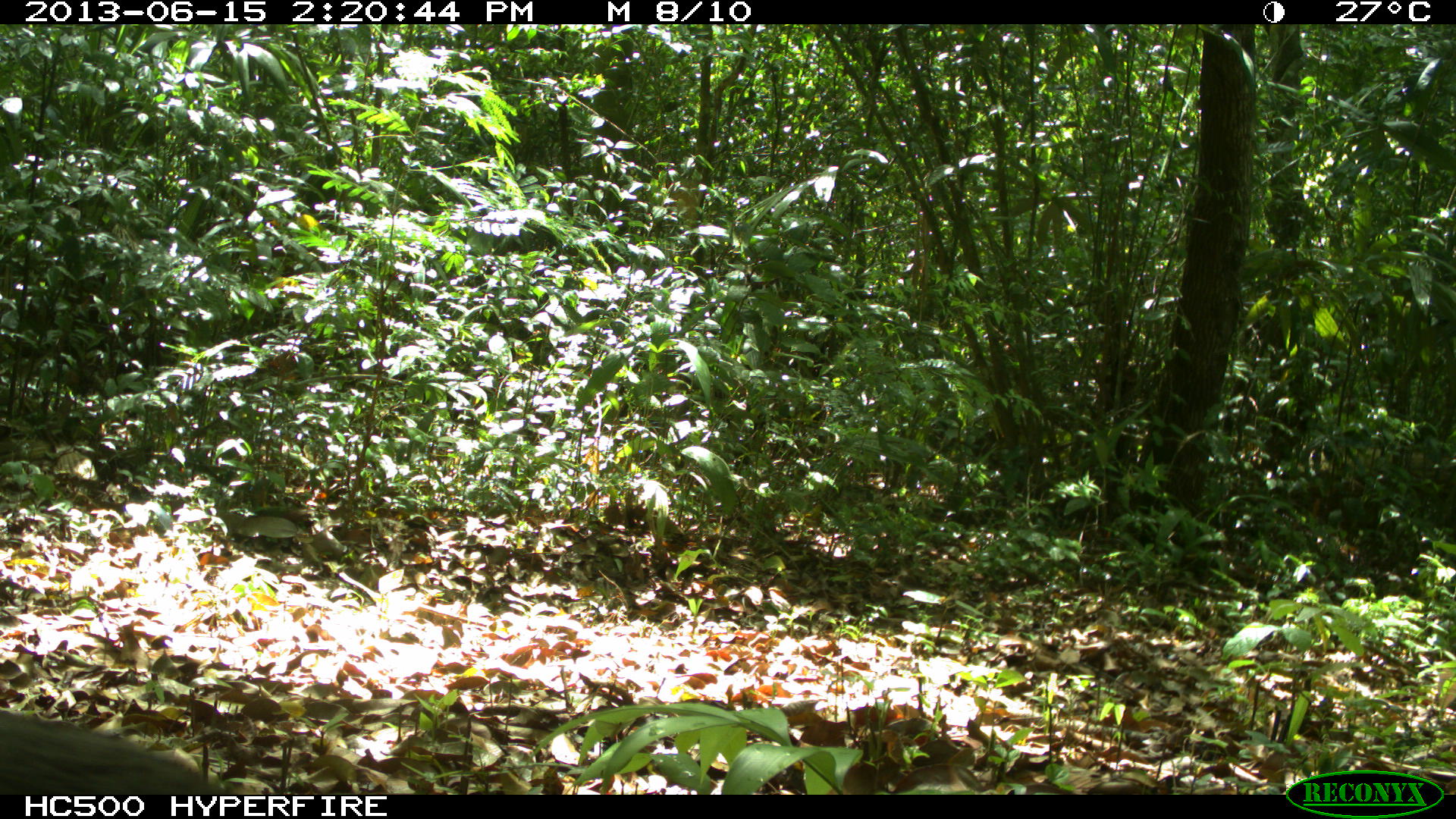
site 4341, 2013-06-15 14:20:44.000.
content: unidentified animal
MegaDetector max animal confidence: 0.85